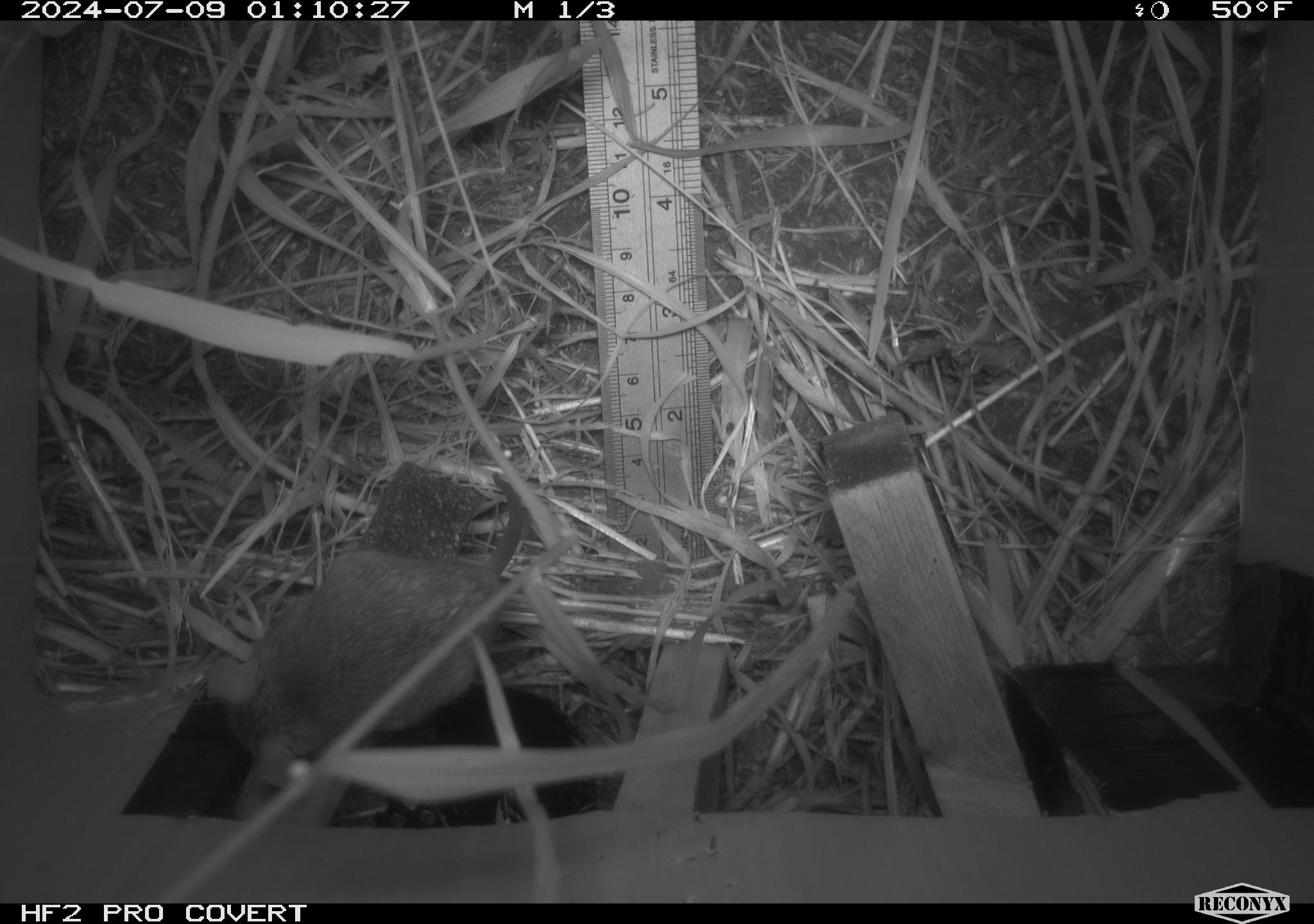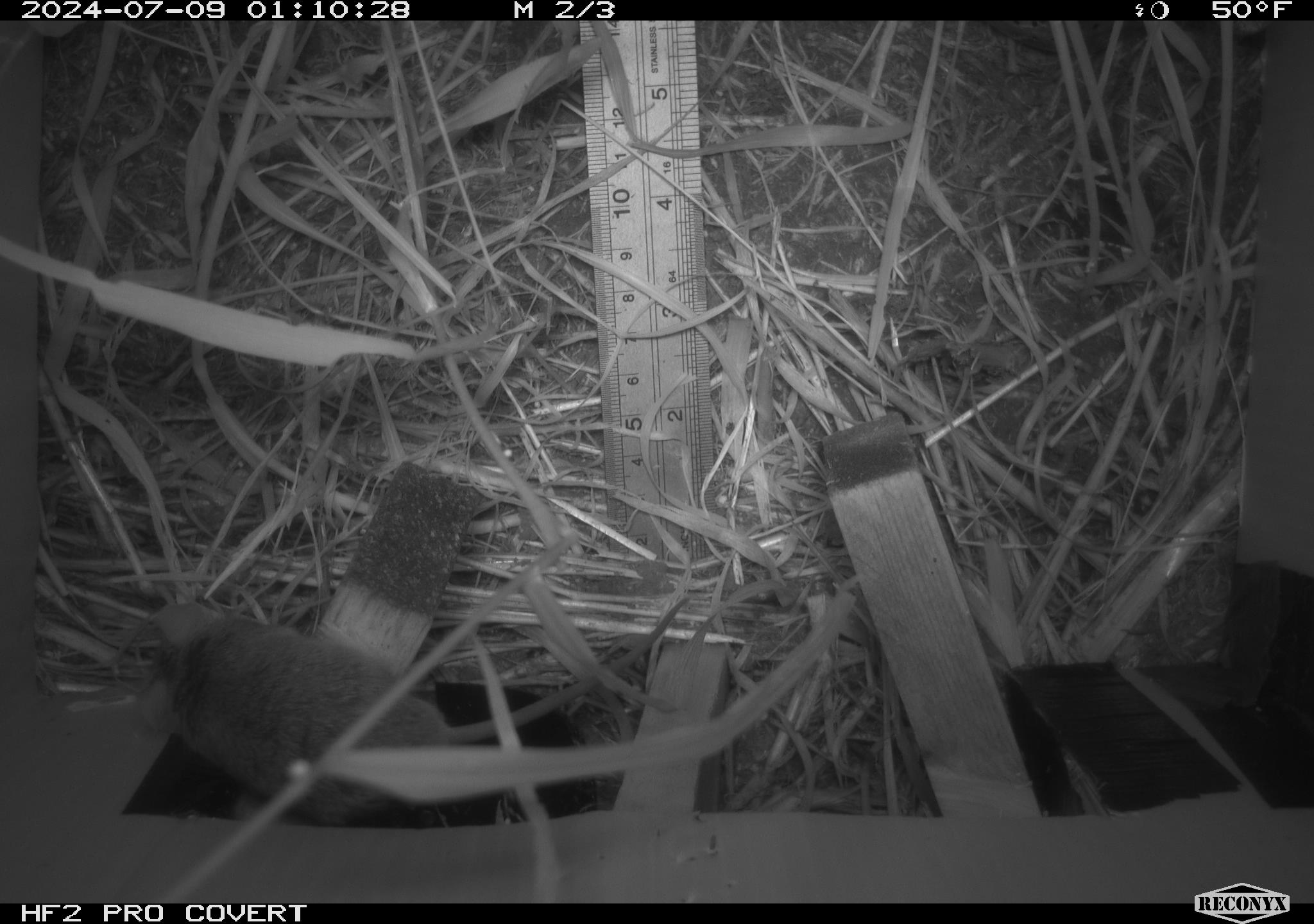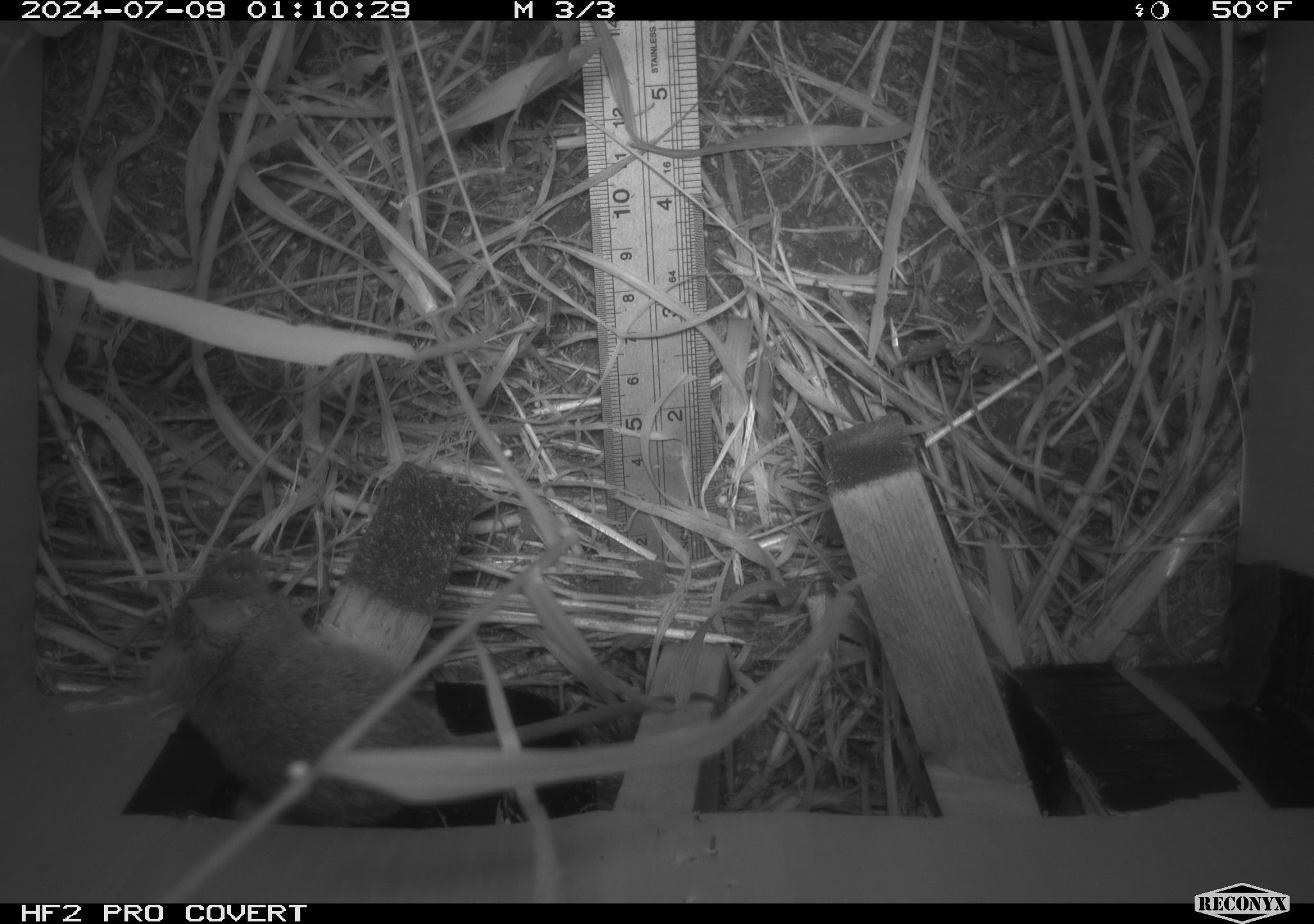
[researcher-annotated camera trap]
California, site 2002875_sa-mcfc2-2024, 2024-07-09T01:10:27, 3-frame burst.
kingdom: Animalia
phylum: Chordata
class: Mammalia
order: Rodentia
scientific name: Rodentia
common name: rodent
Rodent (Rodentia).